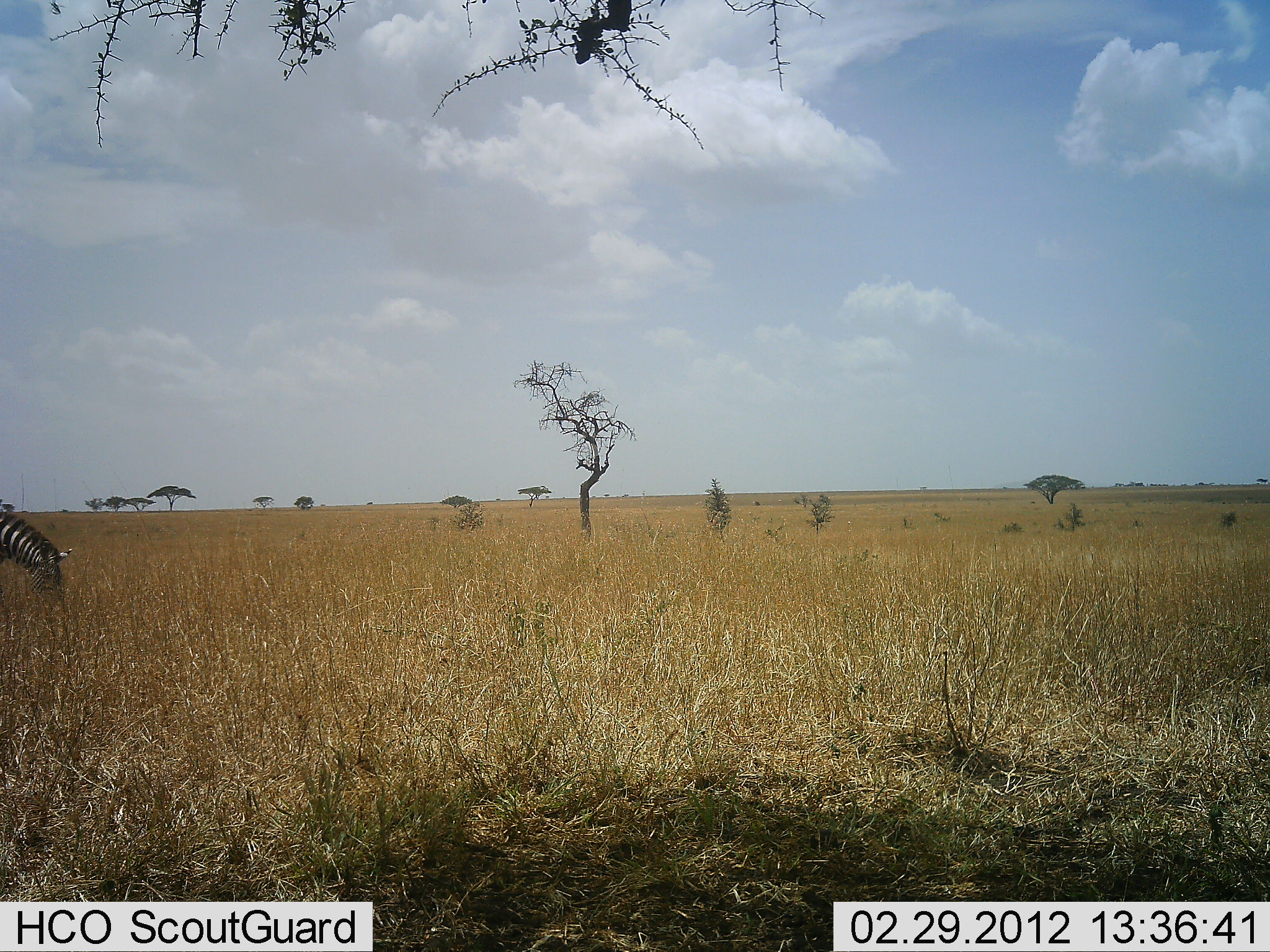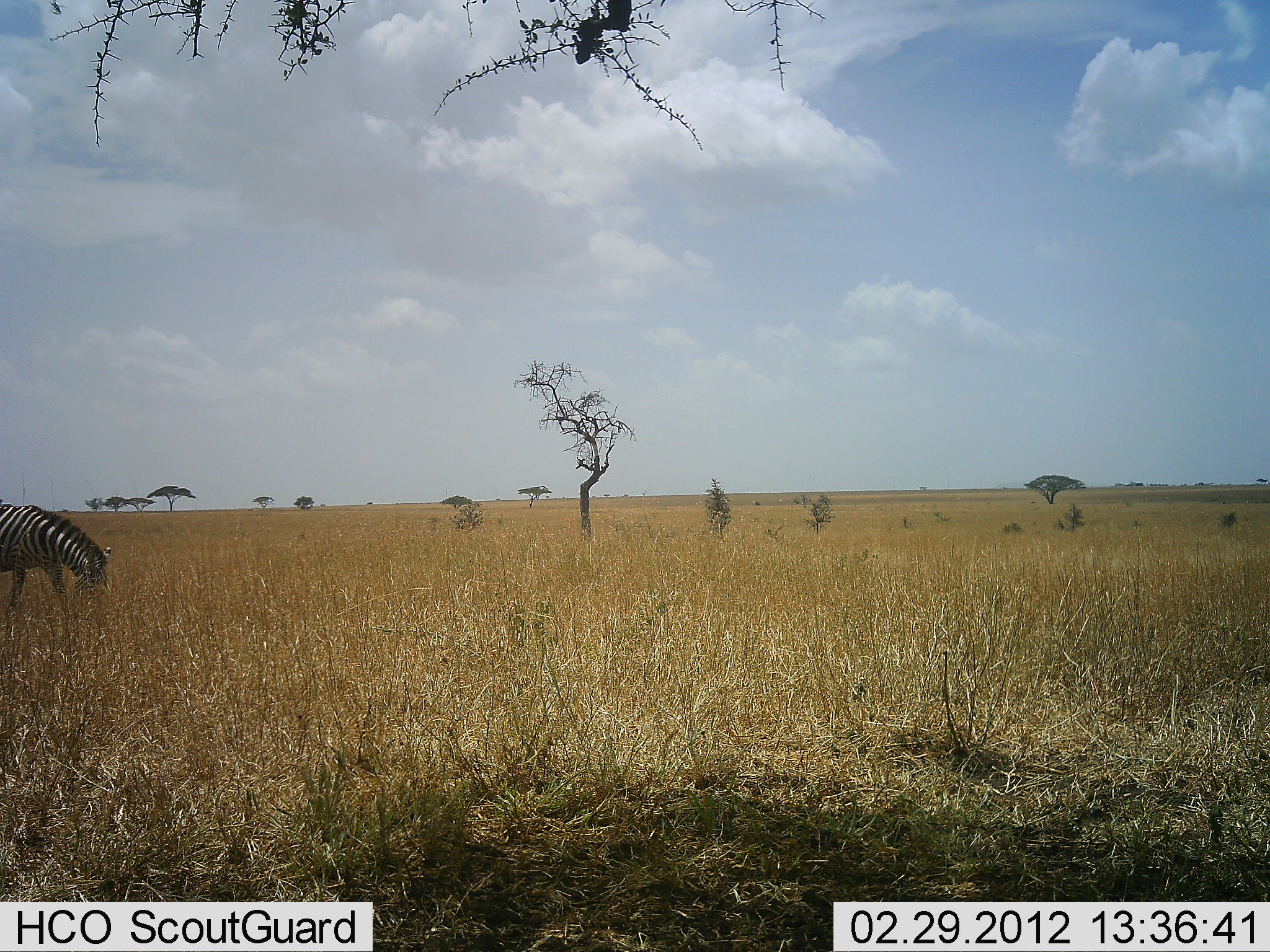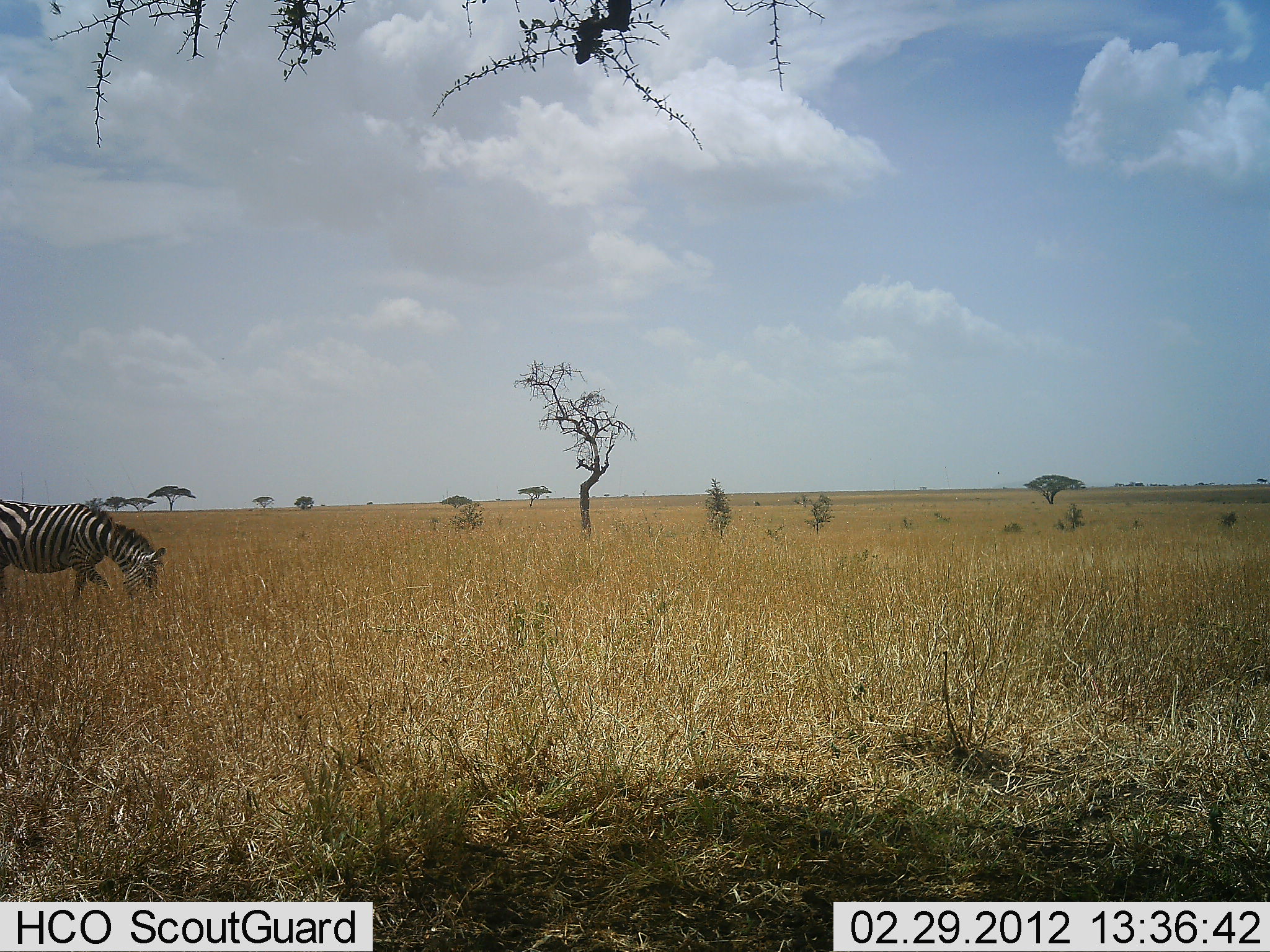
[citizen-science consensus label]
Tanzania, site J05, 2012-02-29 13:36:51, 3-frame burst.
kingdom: Animalia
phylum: Chordata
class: Mammalia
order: Perissodactyla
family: Equidae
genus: Equus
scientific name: Equus quagga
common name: plains zebra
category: zebra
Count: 1.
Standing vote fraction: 0%.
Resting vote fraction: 0%.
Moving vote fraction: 64%.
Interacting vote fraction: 0%.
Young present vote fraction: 0%.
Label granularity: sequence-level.